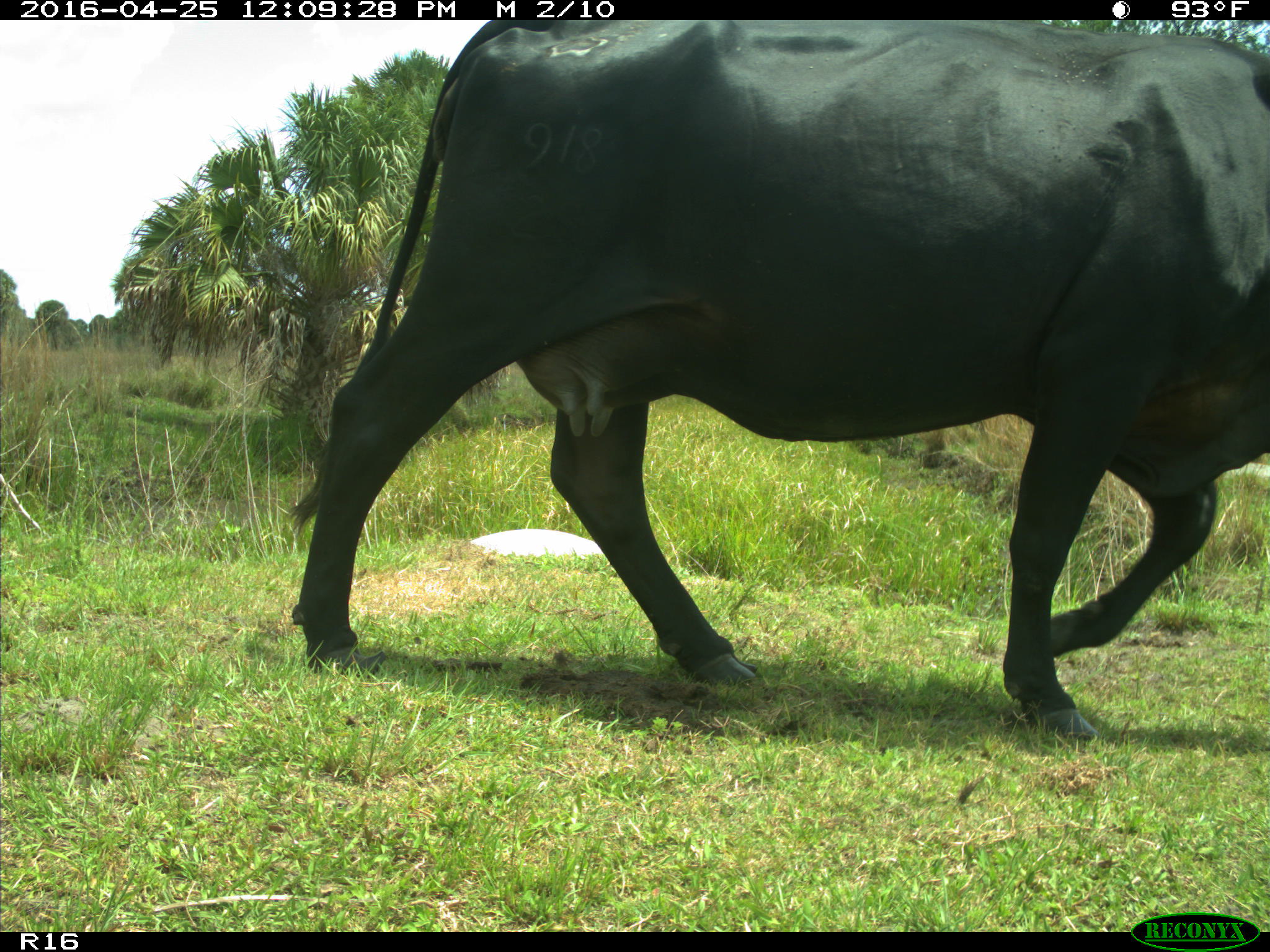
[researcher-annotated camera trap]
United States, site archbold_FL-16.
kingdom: Animalia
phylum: Chordata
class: Mammalia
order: Artiodactyla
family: Bovidae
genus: Bos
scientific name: Bos taurus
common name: domestic cow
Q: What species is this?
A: Bos taurus (domestic cow).